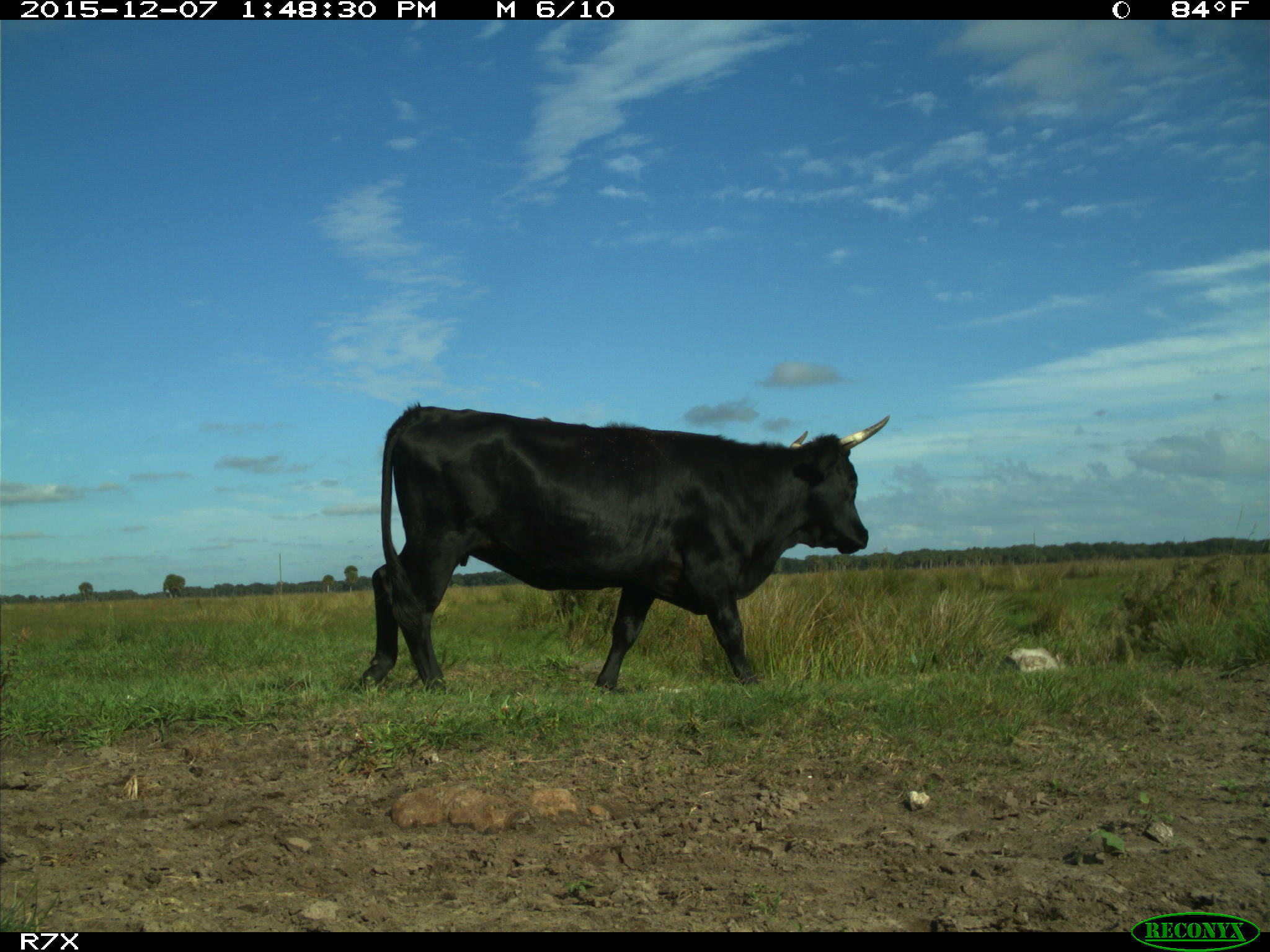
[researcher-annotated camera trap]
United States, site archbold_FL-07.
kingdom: Animalia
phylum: Chordata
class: Mammalia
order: Artiodactyla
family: Bovidae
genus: Bos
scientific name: Bos taurus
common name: domestic cow